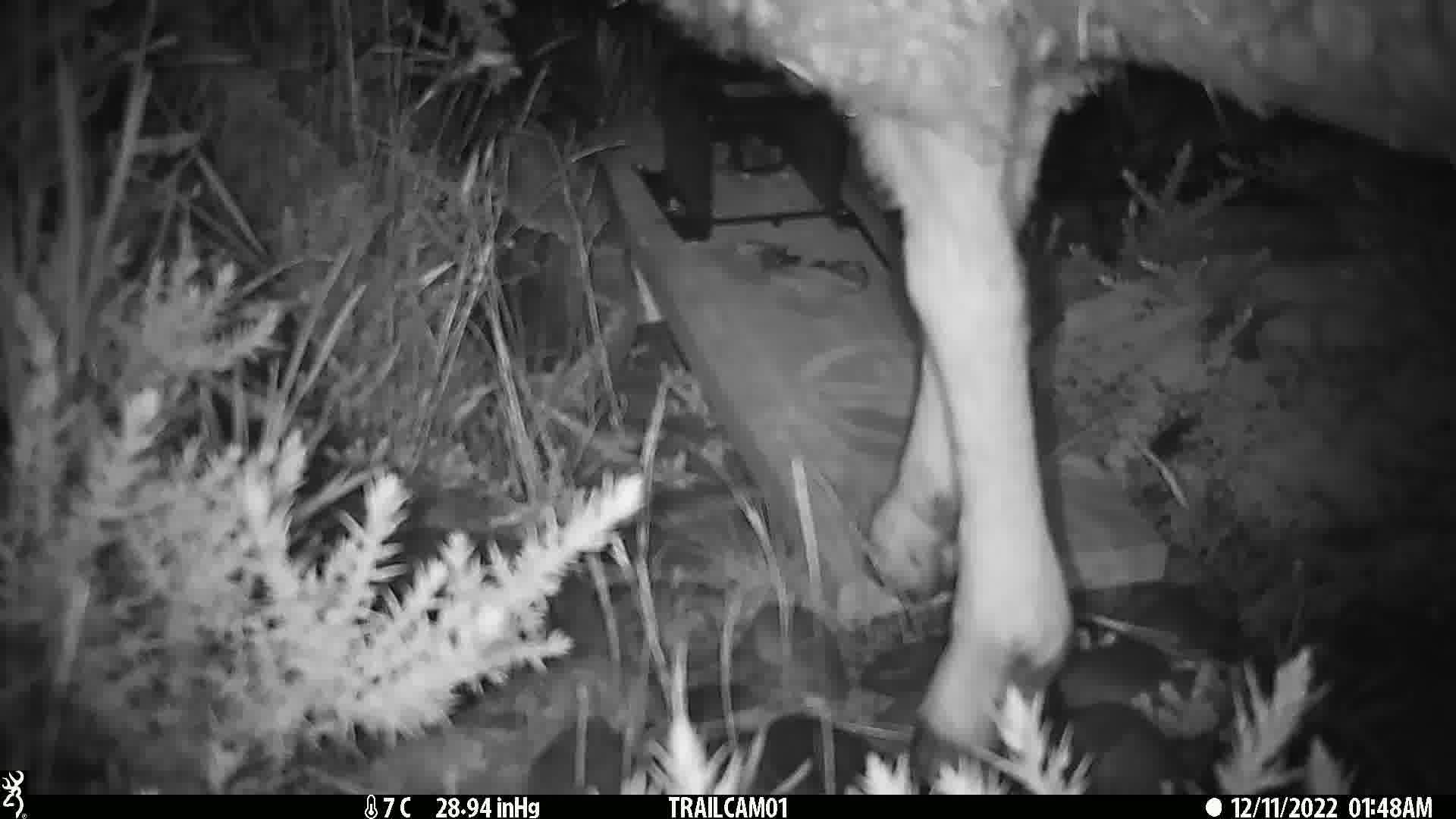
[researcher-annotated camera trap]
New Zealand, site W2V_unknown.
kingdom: Animalia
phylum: Chordata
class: Mammalia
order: Artiodactyla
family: Bovidae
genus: Ovis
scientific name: Ovis aries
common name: domestic sheep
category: sheep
Sheep (domestic sheep) (Ovis aries).